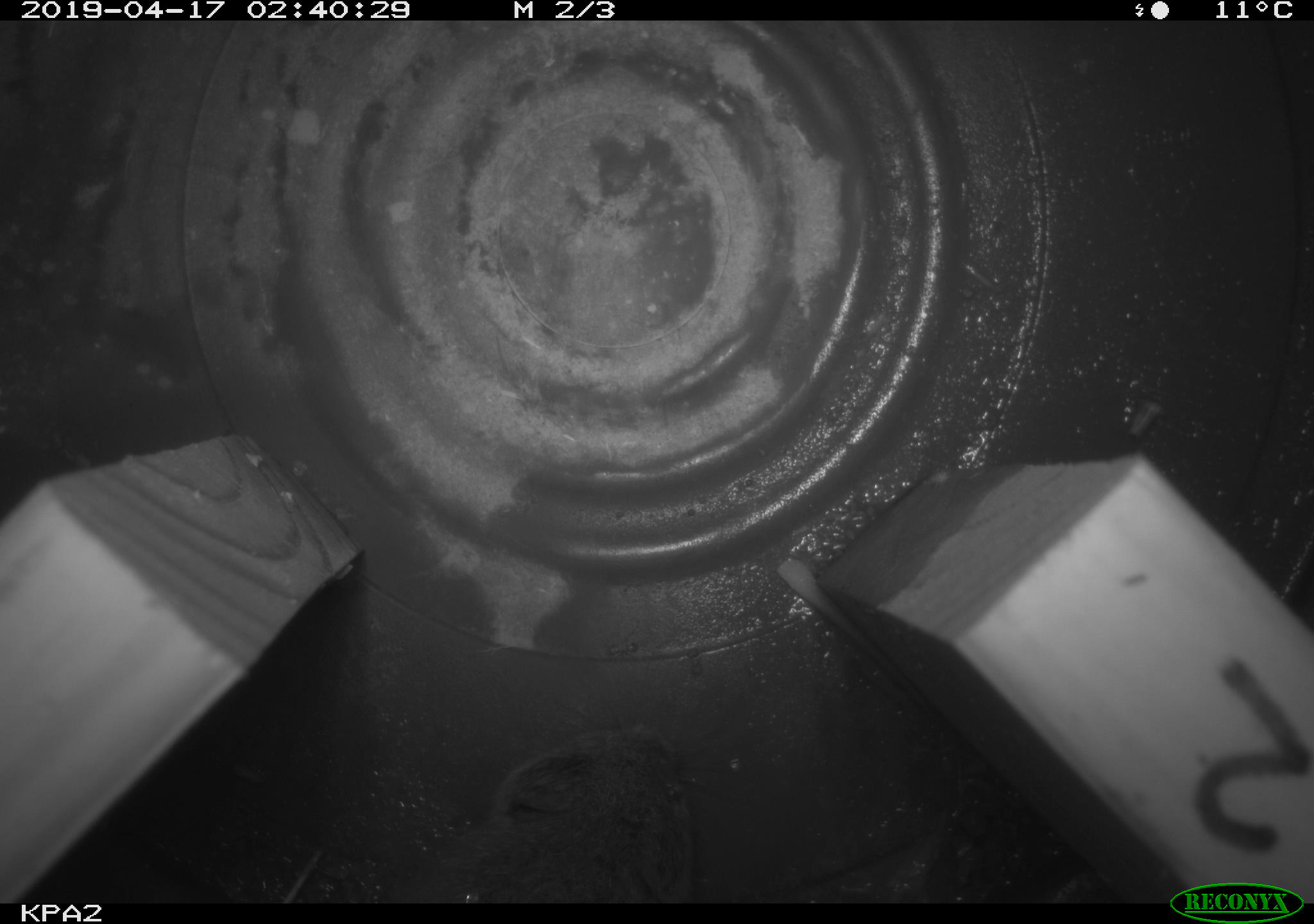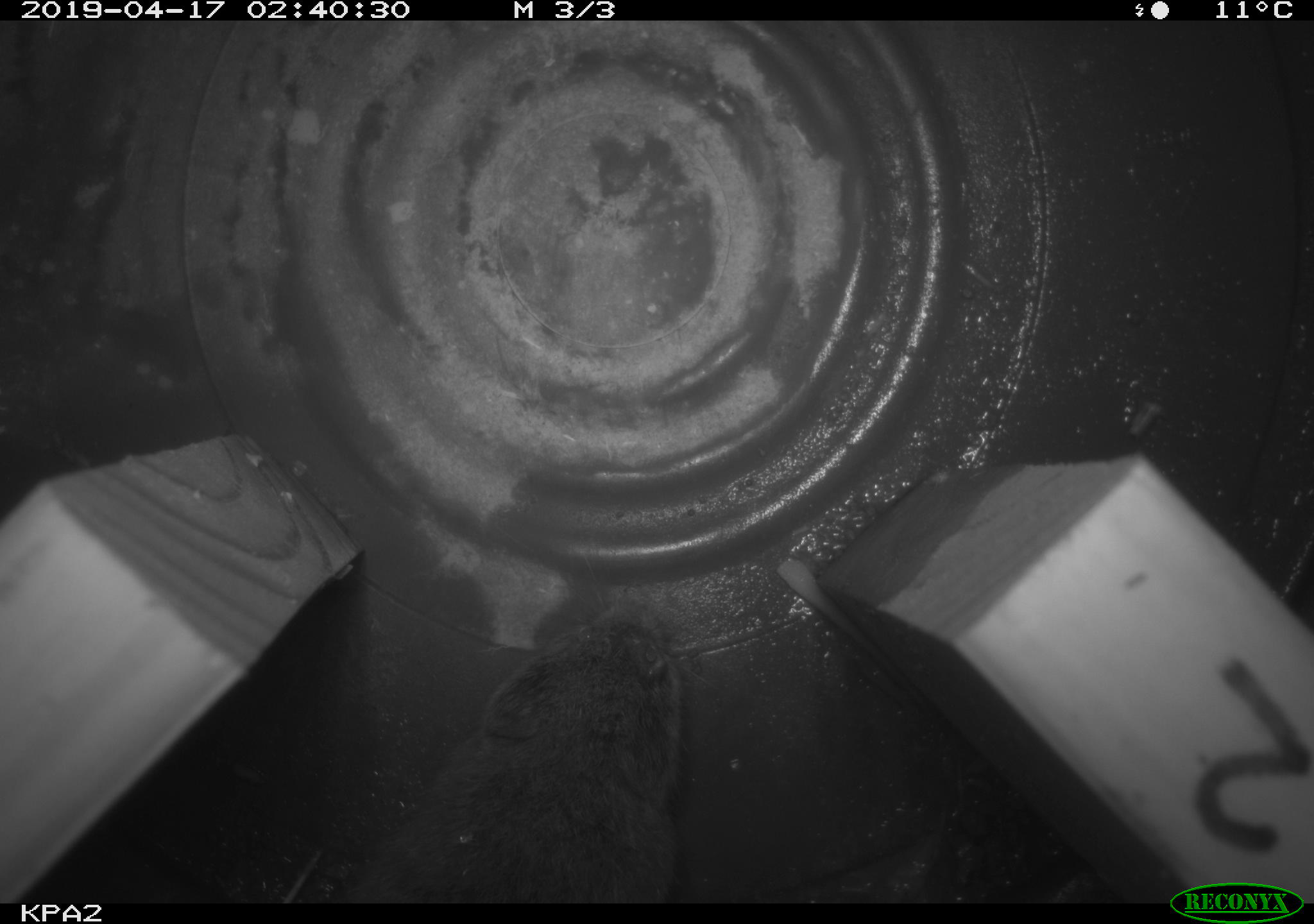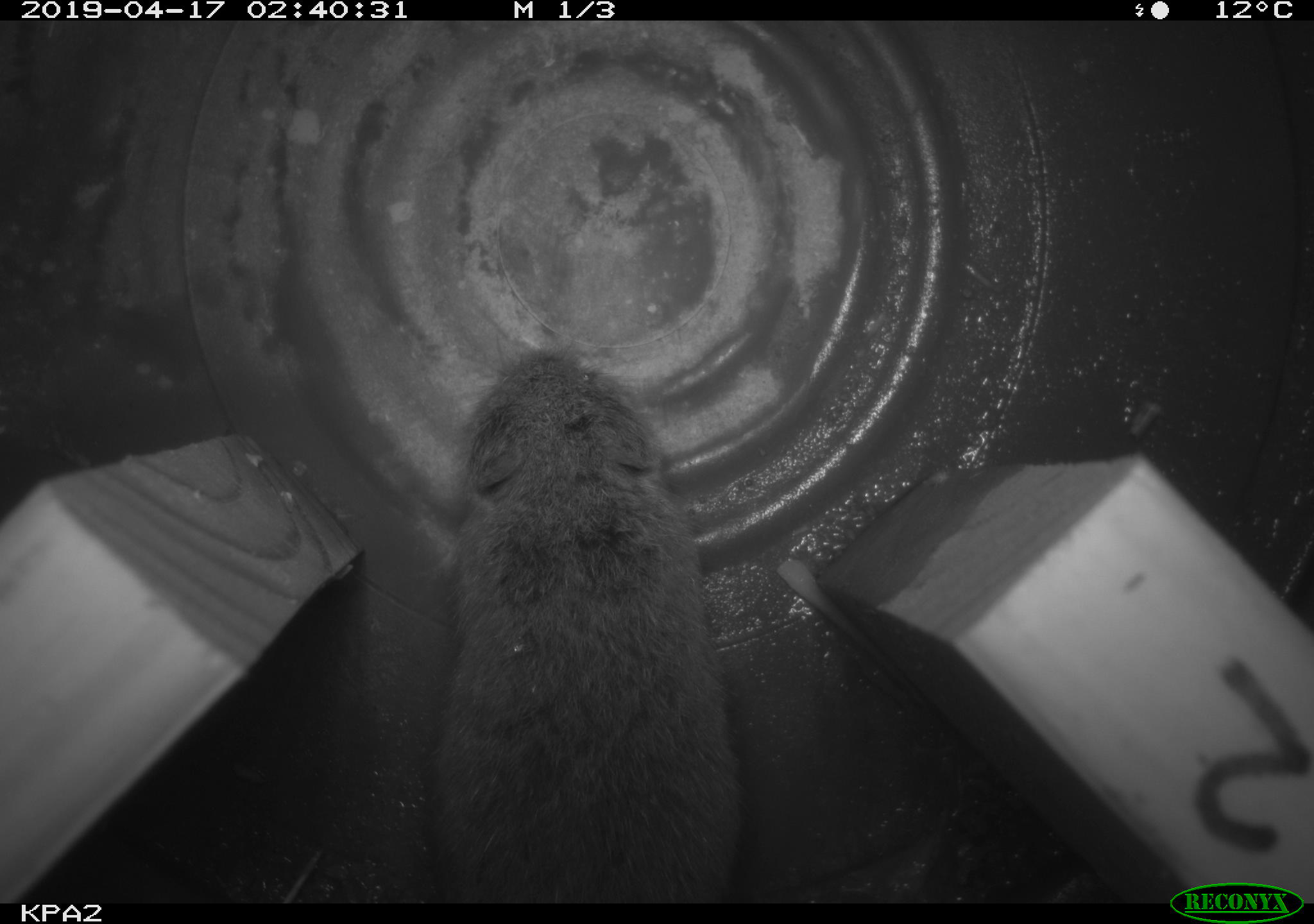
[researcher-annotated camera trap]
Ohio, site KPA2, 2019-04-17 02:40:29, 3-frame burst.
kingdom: Animalia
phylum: Chordata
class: Mammalia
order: Rodentia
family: Cricetidae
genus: Microtus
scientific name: Microtus pennsylvanicus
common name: meadow vole